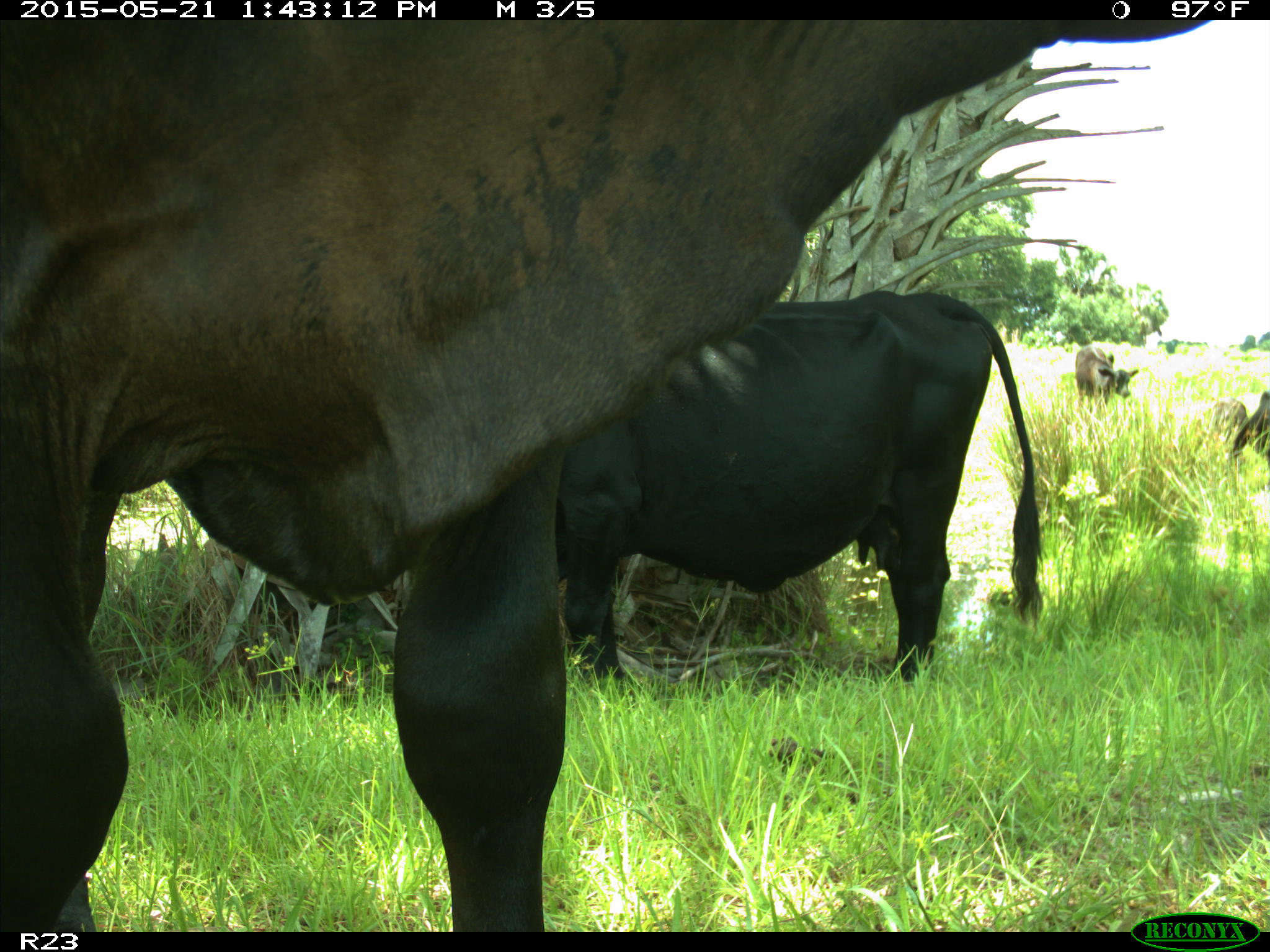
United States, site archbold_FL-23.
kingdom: Animalia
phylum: Chordata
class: Mammalia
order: Artiodactyla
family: Bovidae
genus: Bos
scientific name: Bos taurus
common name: domestic cow